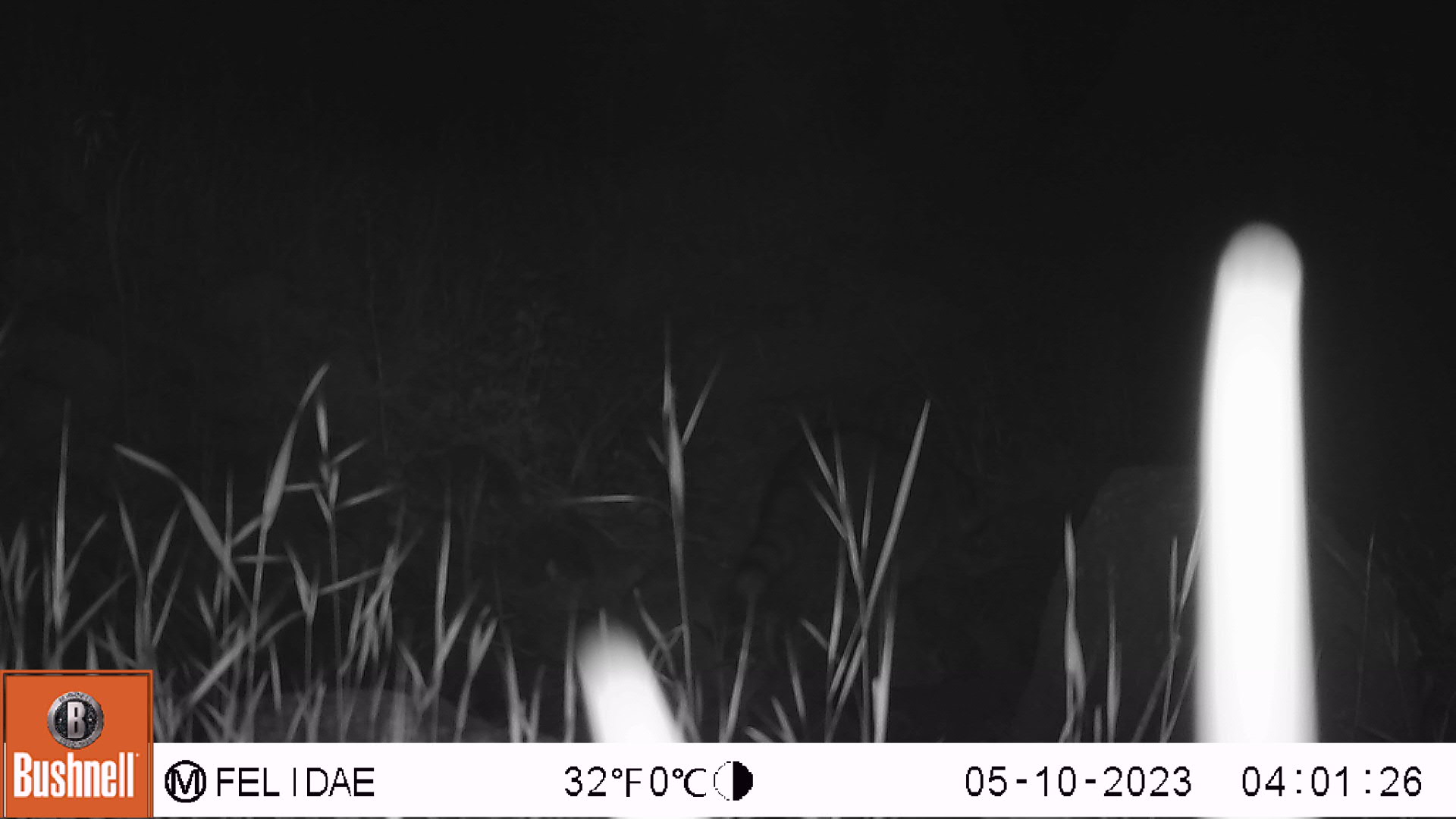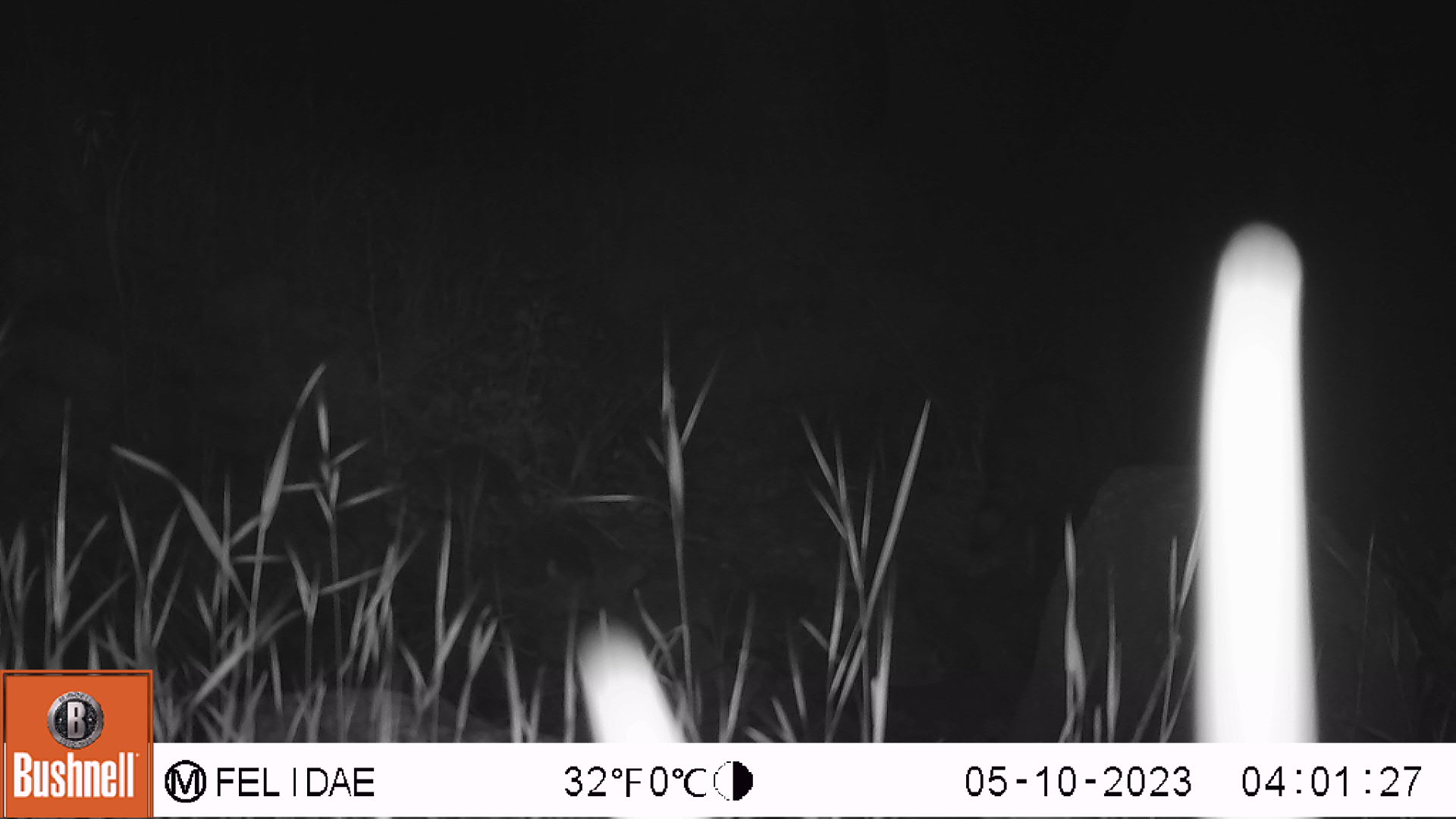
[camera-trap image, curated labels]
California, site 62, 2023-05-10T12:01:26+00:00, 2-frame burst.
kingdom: Animalia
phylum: Chordata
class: Mammalia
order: Carnivora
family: Procyonidae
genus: Procyon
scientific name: Procyon lotor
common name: raccoon